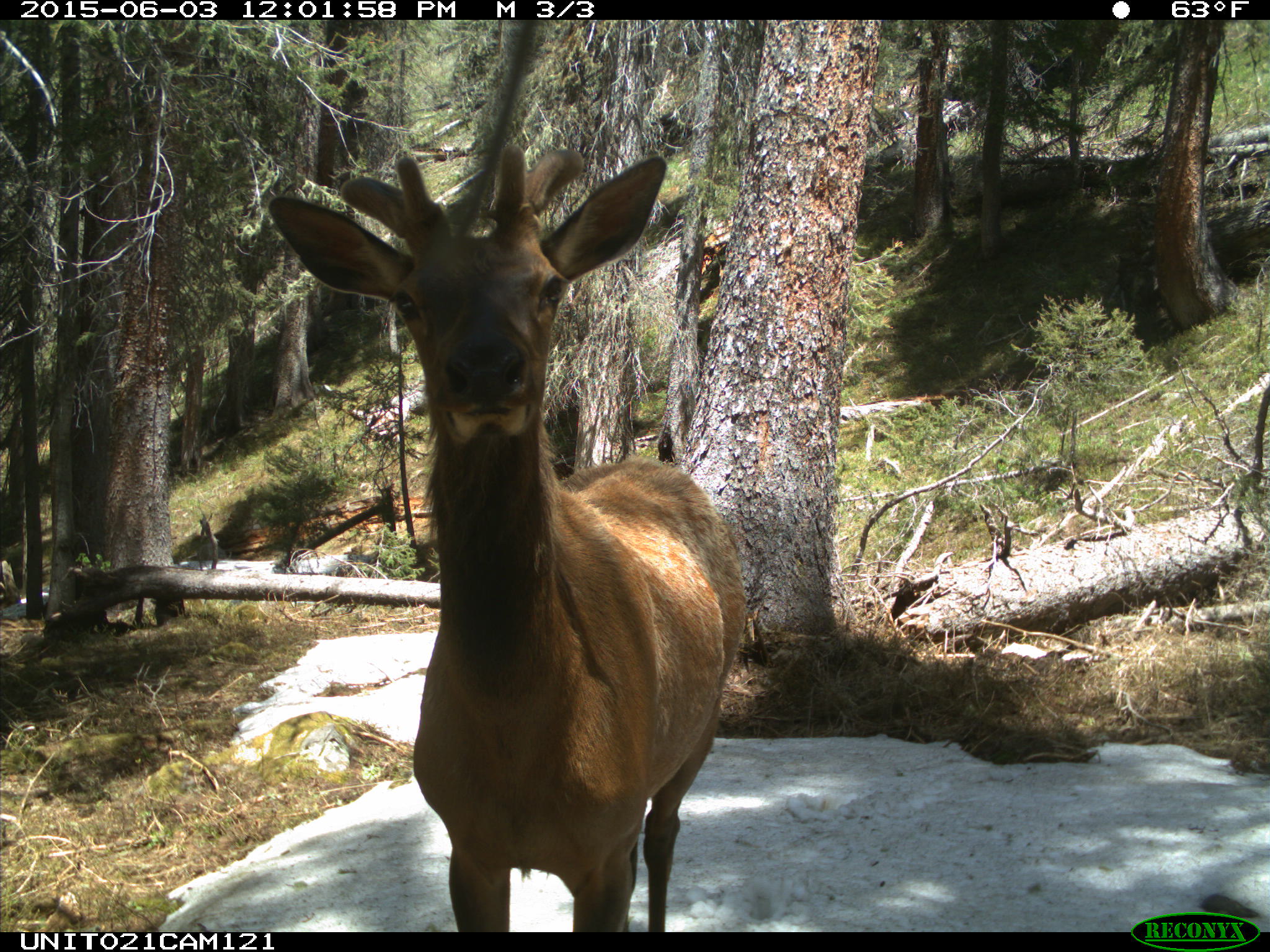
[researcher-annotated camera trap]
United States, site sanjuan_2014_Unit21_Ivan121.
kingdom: Animalia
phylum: Chordata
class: Mammalia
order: Artiodactyla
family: Cervidae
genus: Cervus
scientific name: Cervus elaphus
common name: red deer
Cervus elaphus (red deer).